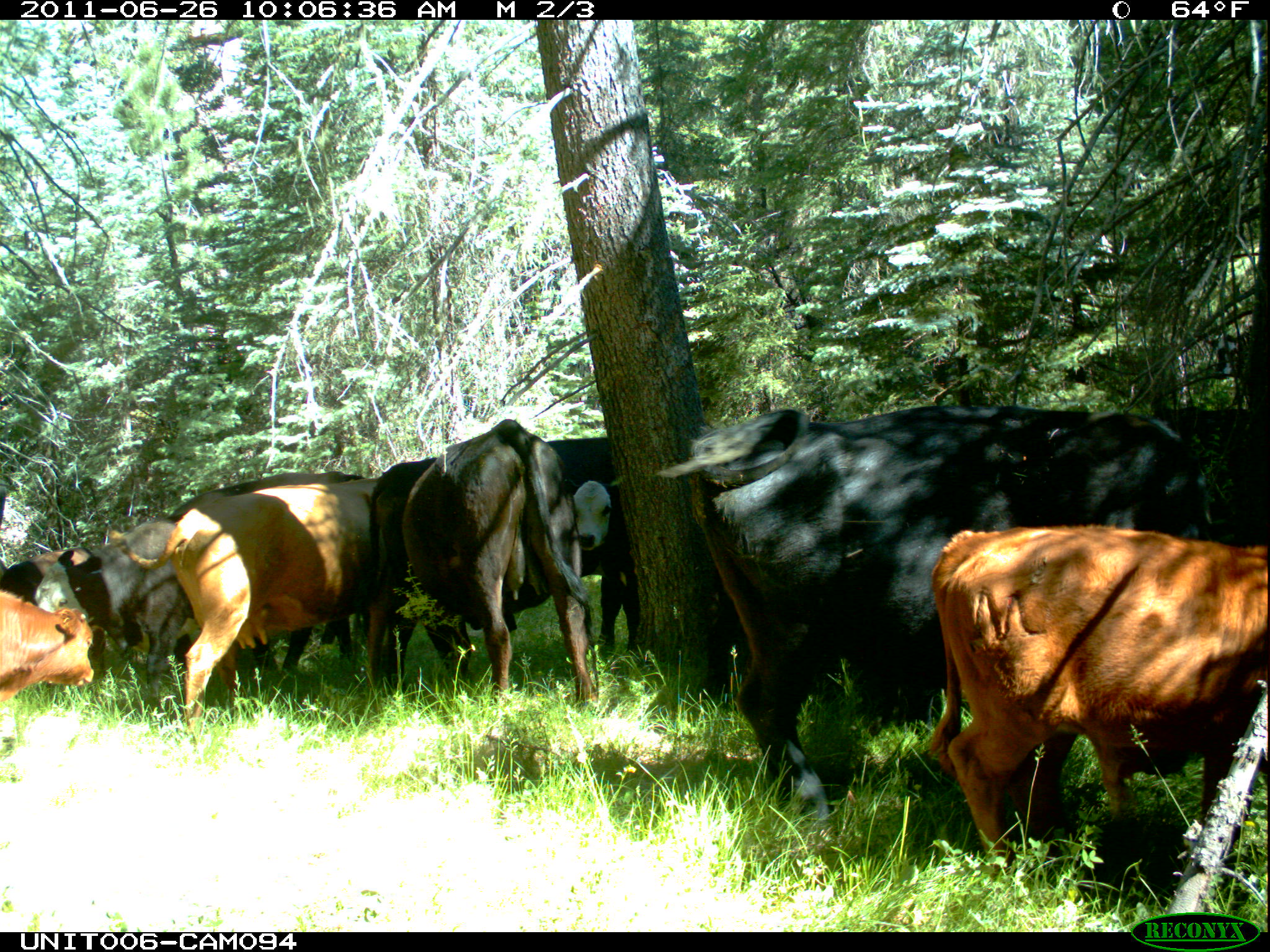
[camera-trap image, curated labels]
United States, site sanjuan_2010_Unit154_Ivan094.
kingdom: Animalia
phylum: Chordata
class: Mammalia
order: Artiodactyla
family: Bovidae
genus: Bos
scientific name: Bos taurus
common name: domestic cow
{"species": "Bos taurus (domestic cow)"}